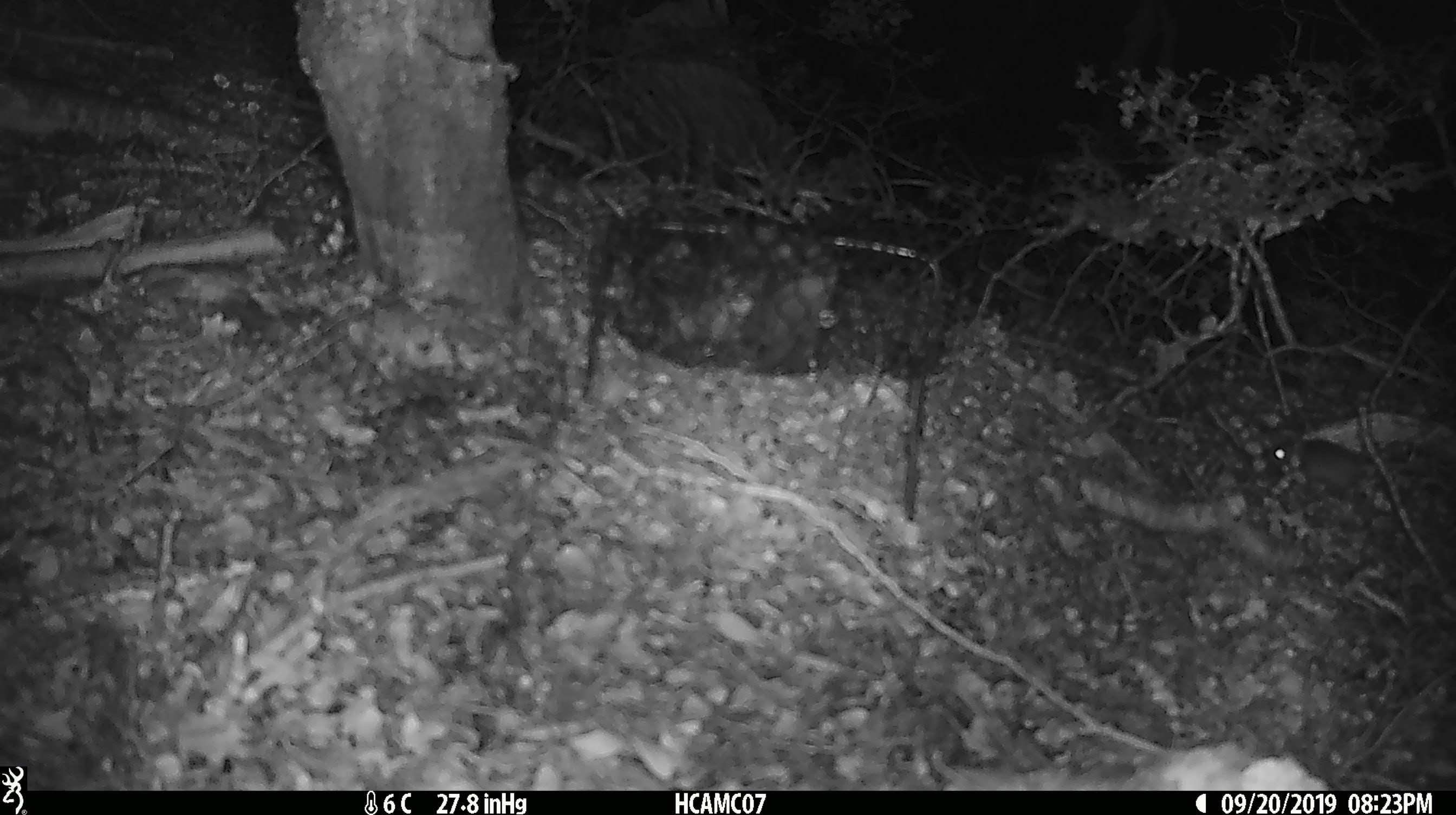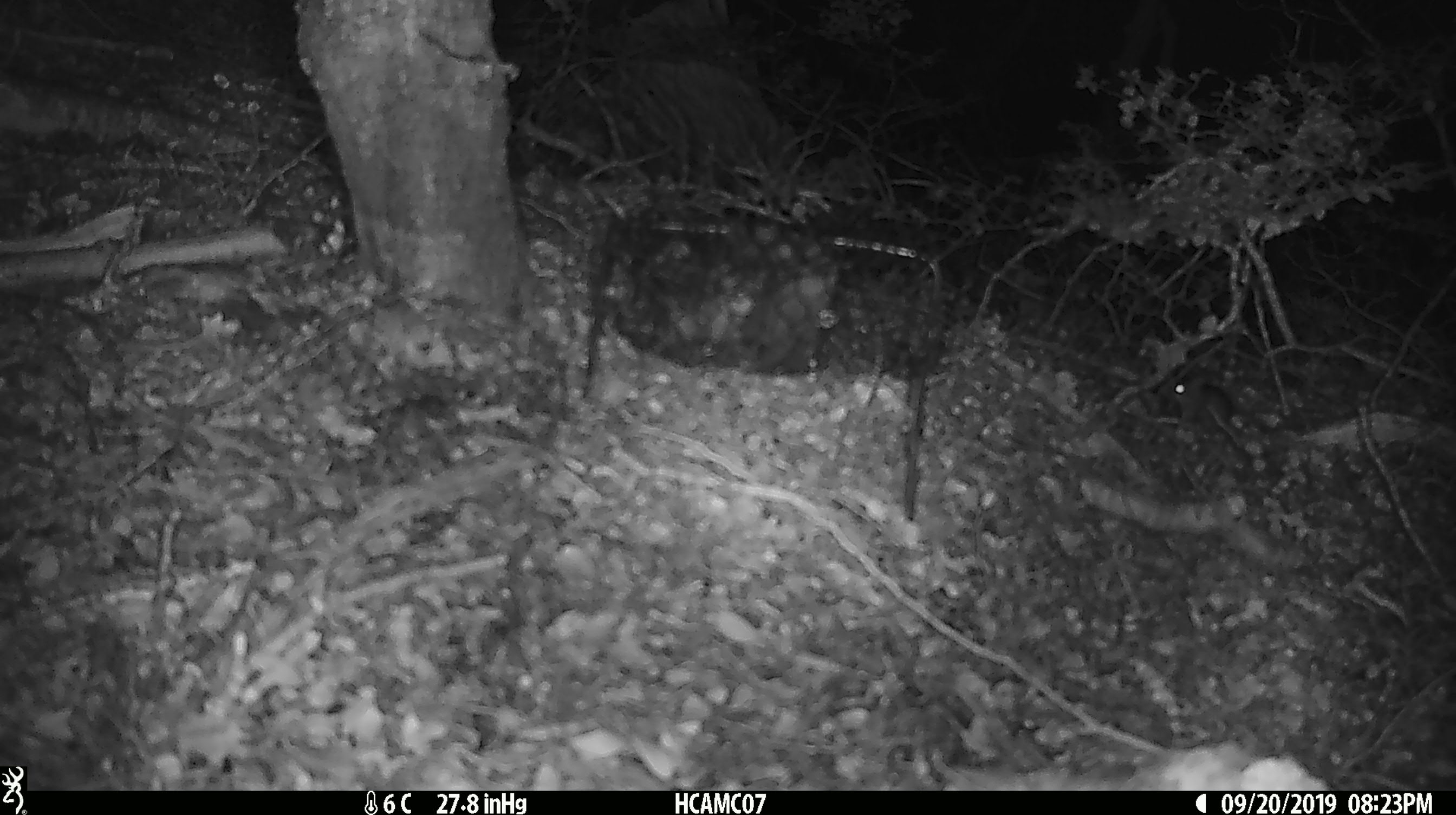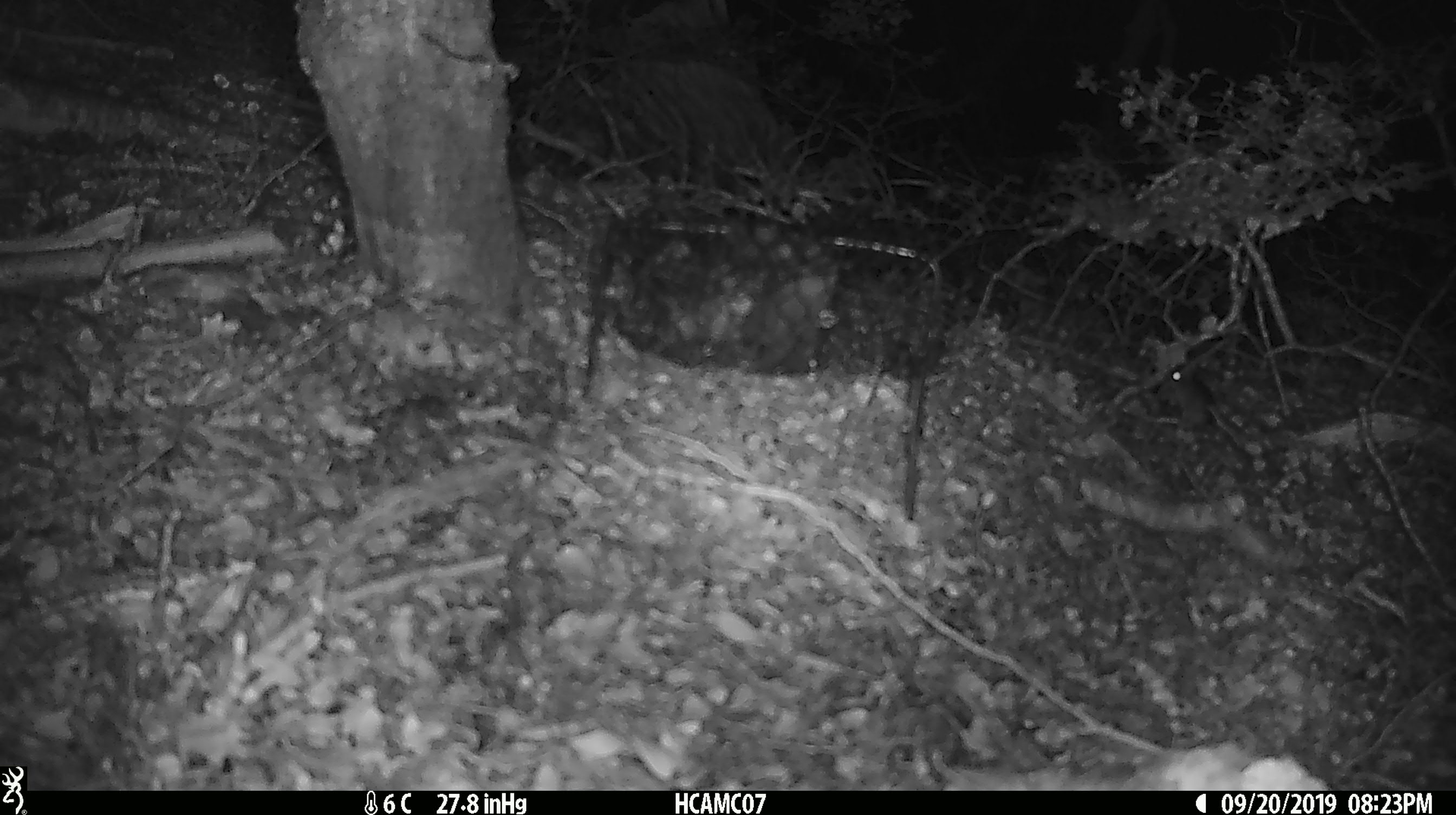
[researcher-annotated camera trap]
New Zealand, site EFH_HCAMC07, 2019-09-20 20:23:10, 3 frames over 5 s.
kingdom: Animalia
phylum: Chordata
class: Mammalia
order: Rodentia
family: Muridae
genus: Mus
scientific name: Mus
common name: mouse